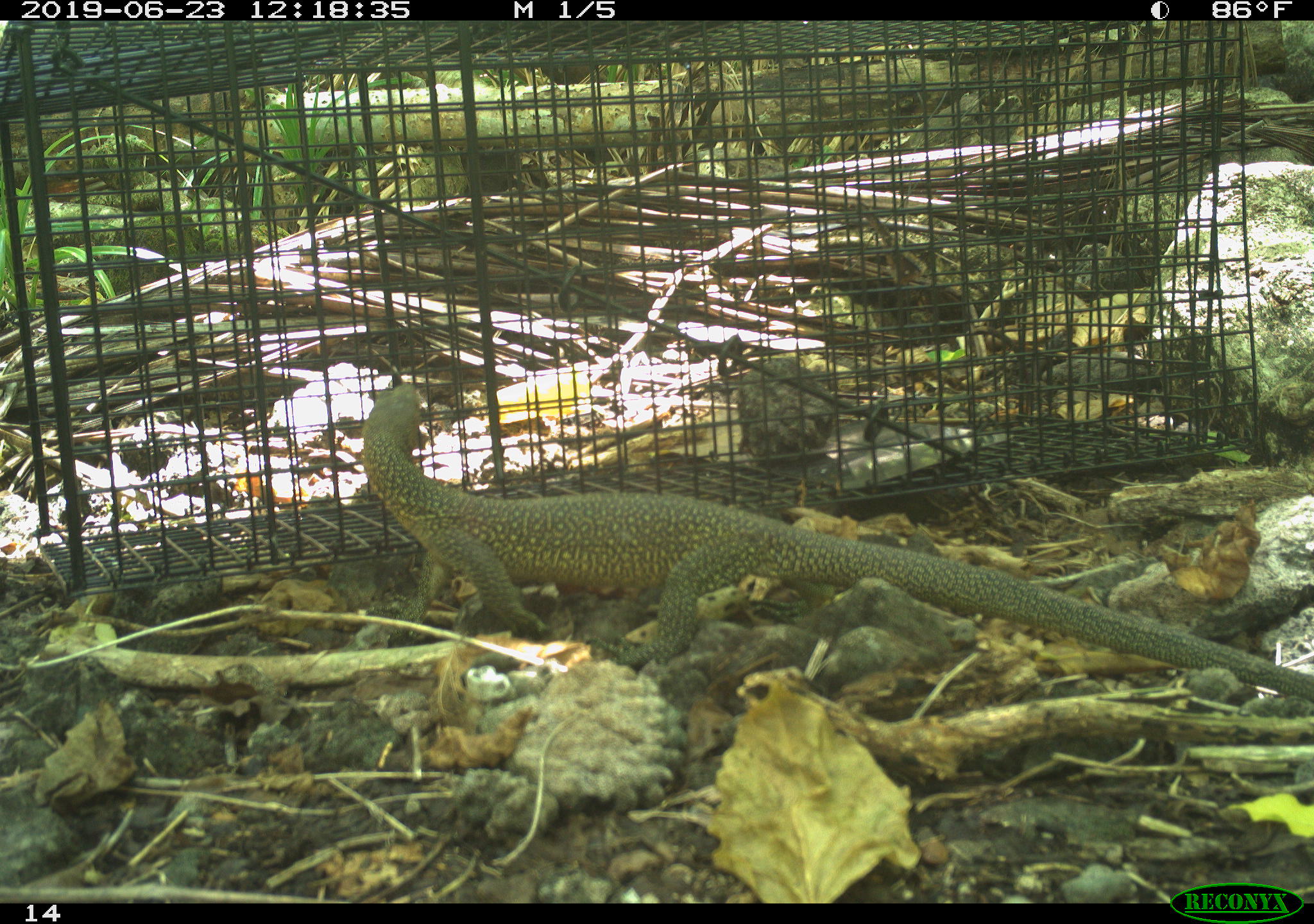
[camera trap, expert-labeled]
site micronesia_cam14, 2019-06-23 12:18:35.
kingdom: Animalia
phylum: Chordata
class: Reptilia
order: Squamata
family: Varanidae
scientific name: Varanidae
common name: monitor lizard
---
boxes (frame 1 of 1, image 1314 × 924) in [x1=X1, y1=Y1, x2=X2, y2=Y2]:
monitor lizard: [x1=367, y1=380, x2=1314, y2=716]